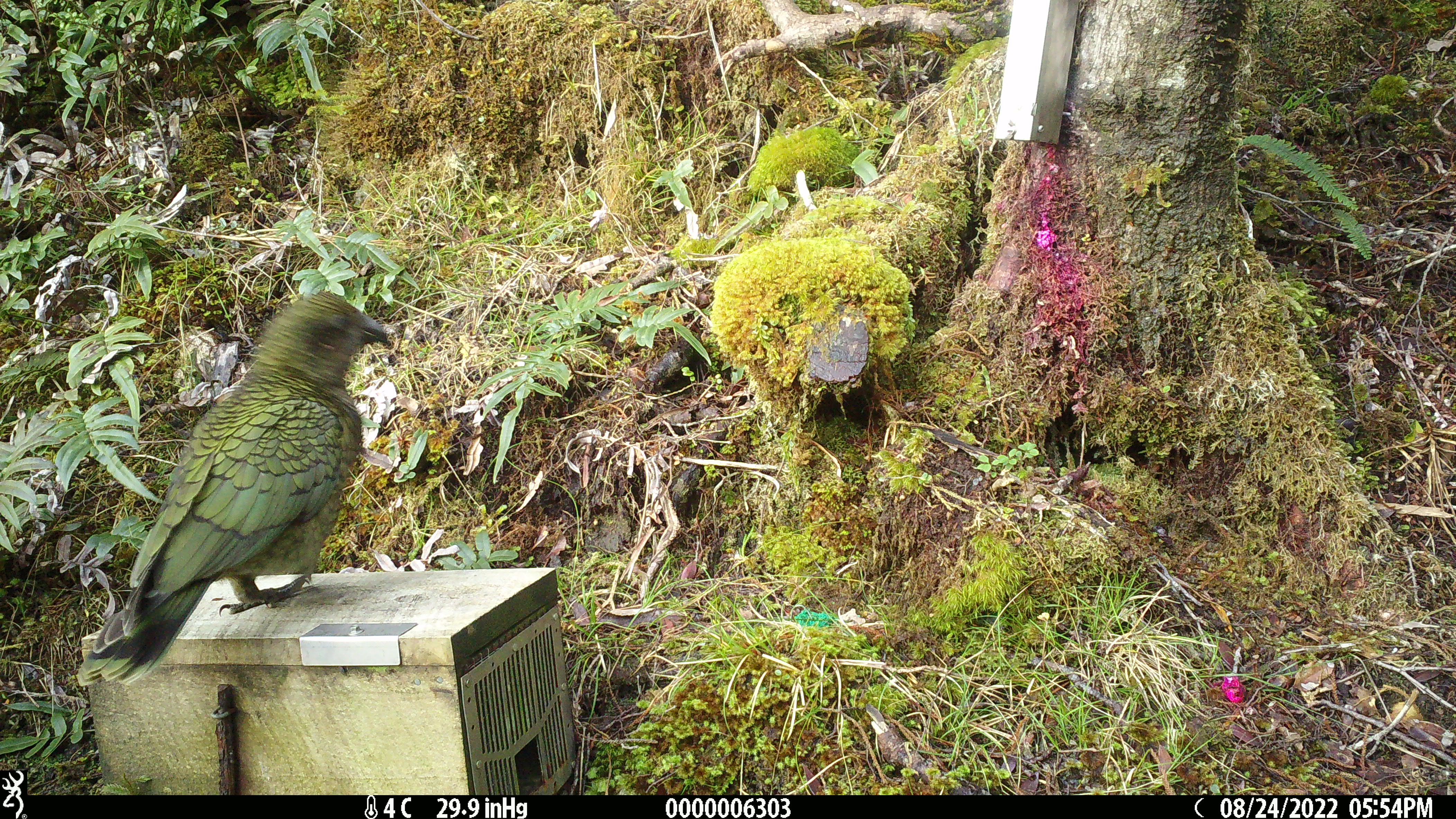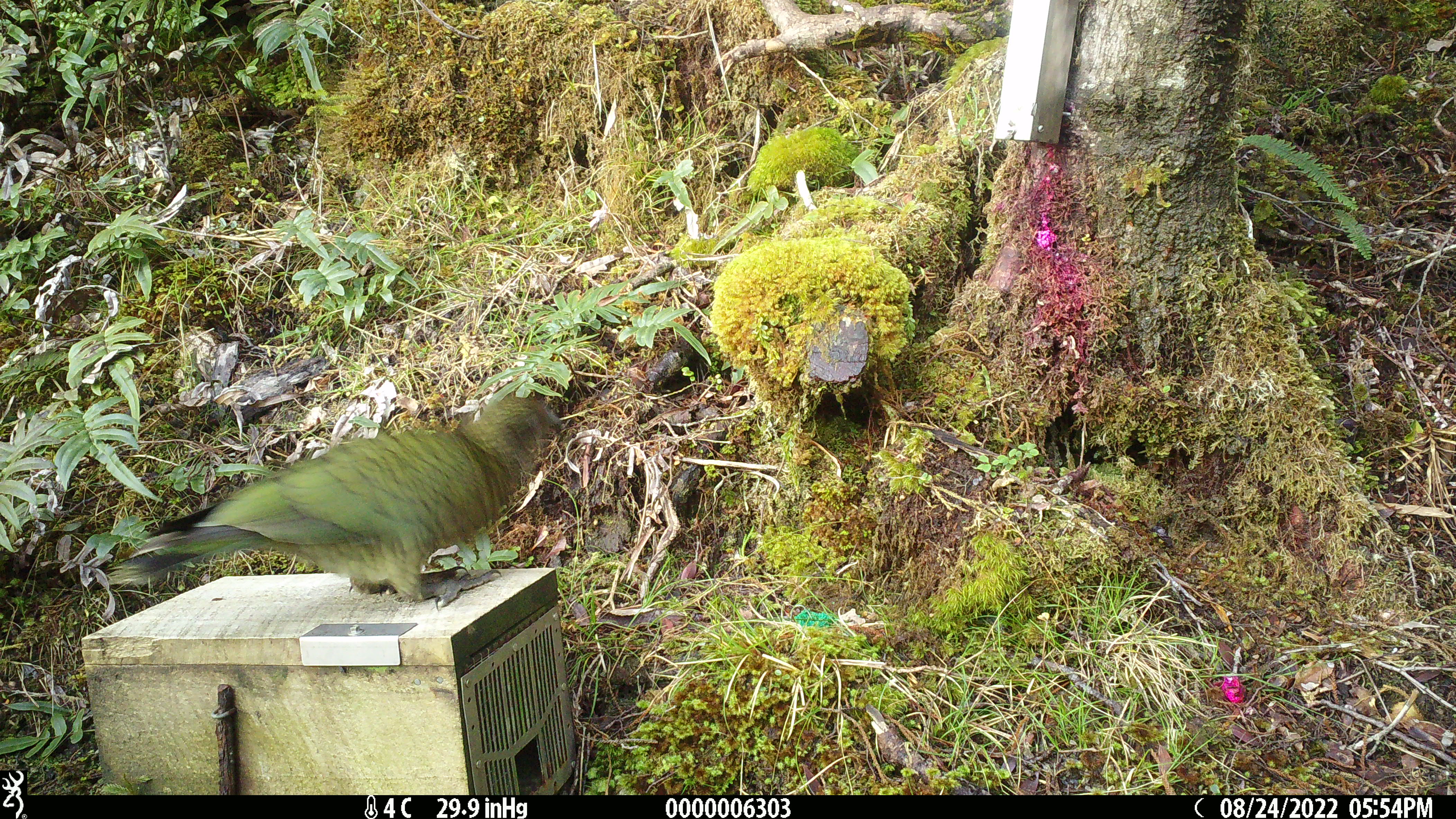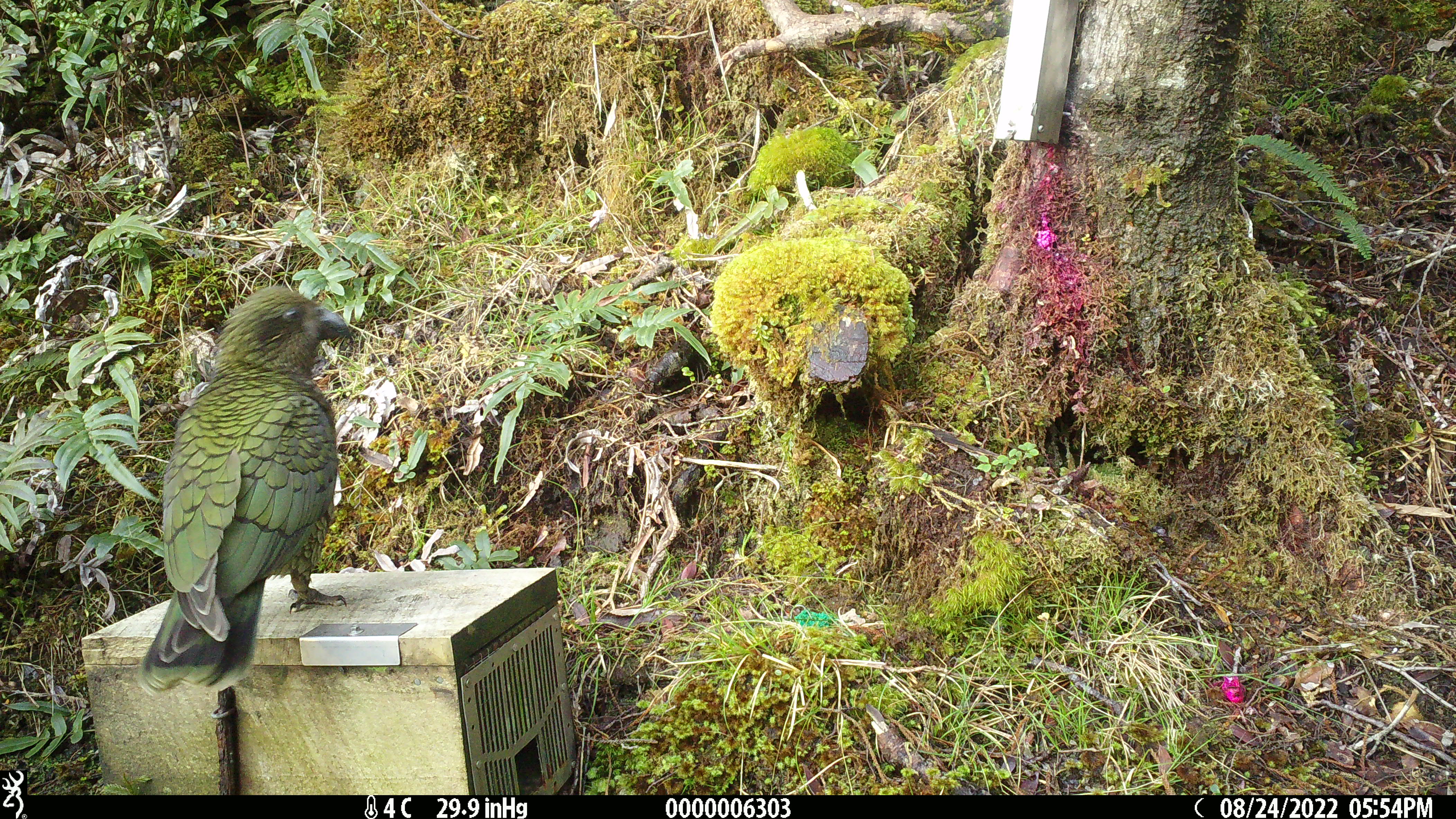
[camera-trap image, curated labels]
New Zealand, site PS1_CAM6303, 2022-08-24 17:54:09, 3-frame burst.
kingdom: Animalia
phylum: Chordata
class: Aves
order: Psittaciformes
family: Strigopidae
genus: Nestor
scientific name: Nestor notabilis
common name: kea